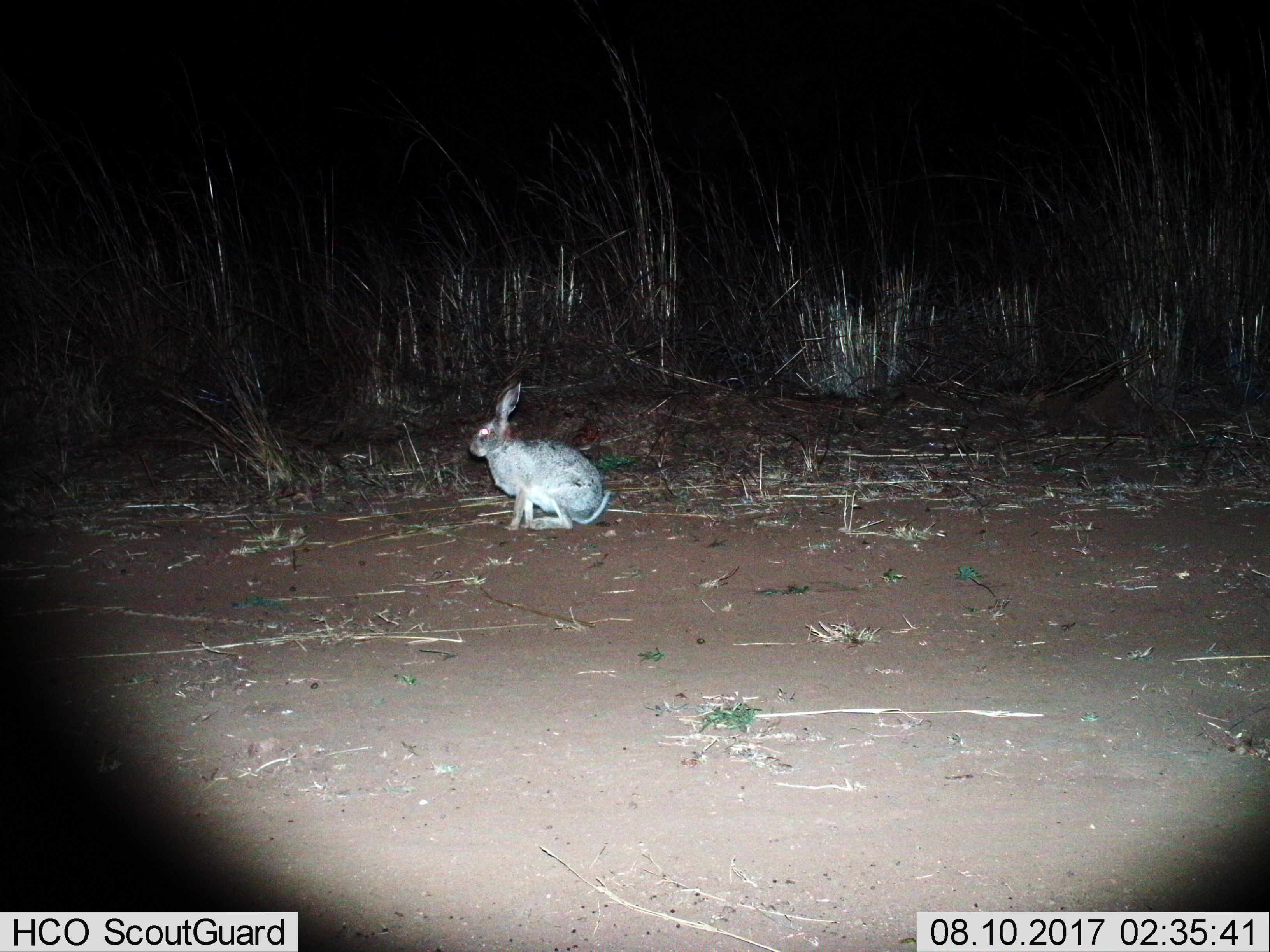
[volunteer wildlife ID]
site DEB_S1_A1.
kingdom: Animalia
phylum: Chordata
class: Mammalia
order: Lagomorpha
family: Leporidae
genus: Lepus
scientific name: Lepus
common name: hare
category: hareunknown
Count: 1.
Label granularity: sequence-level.